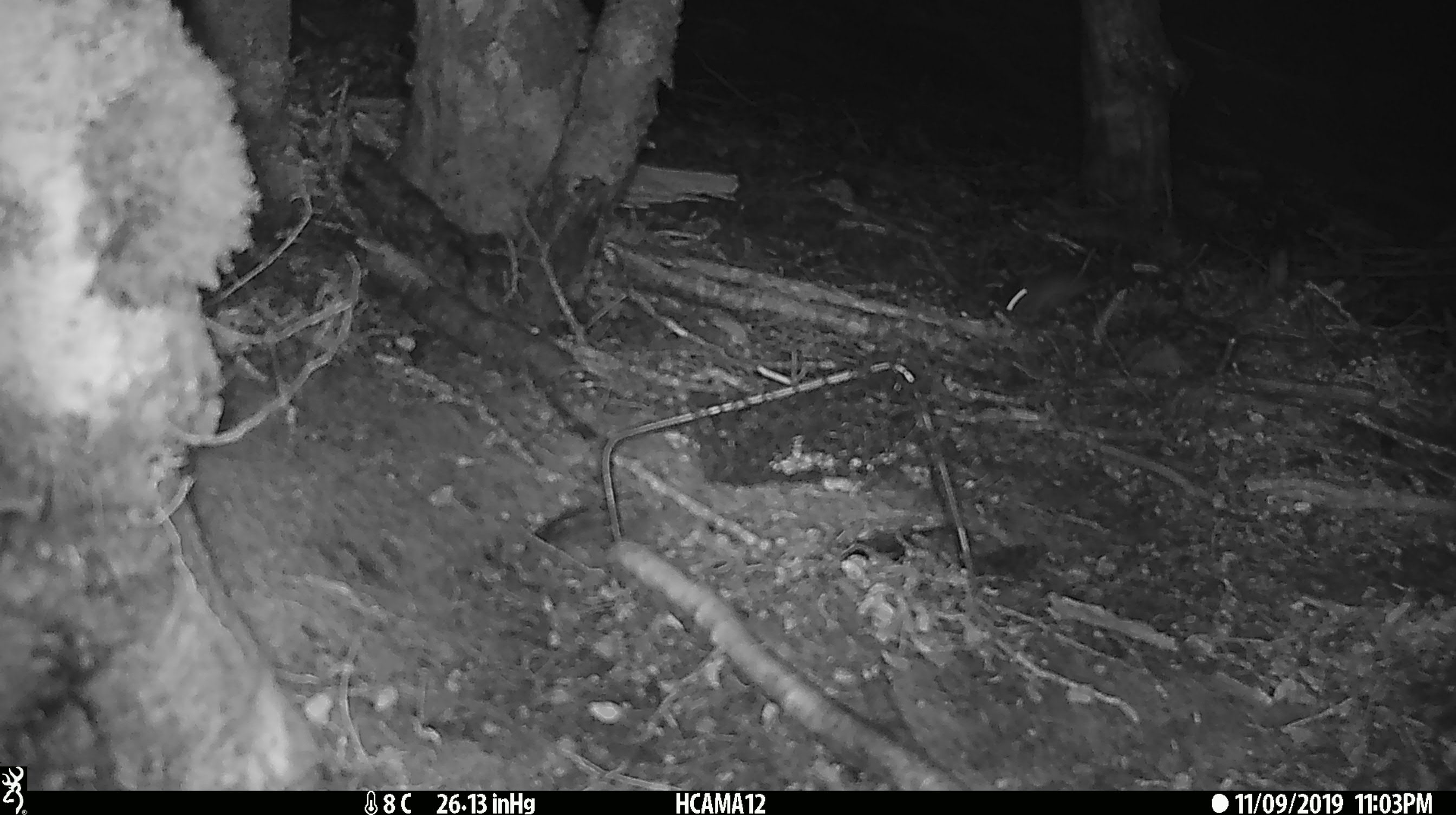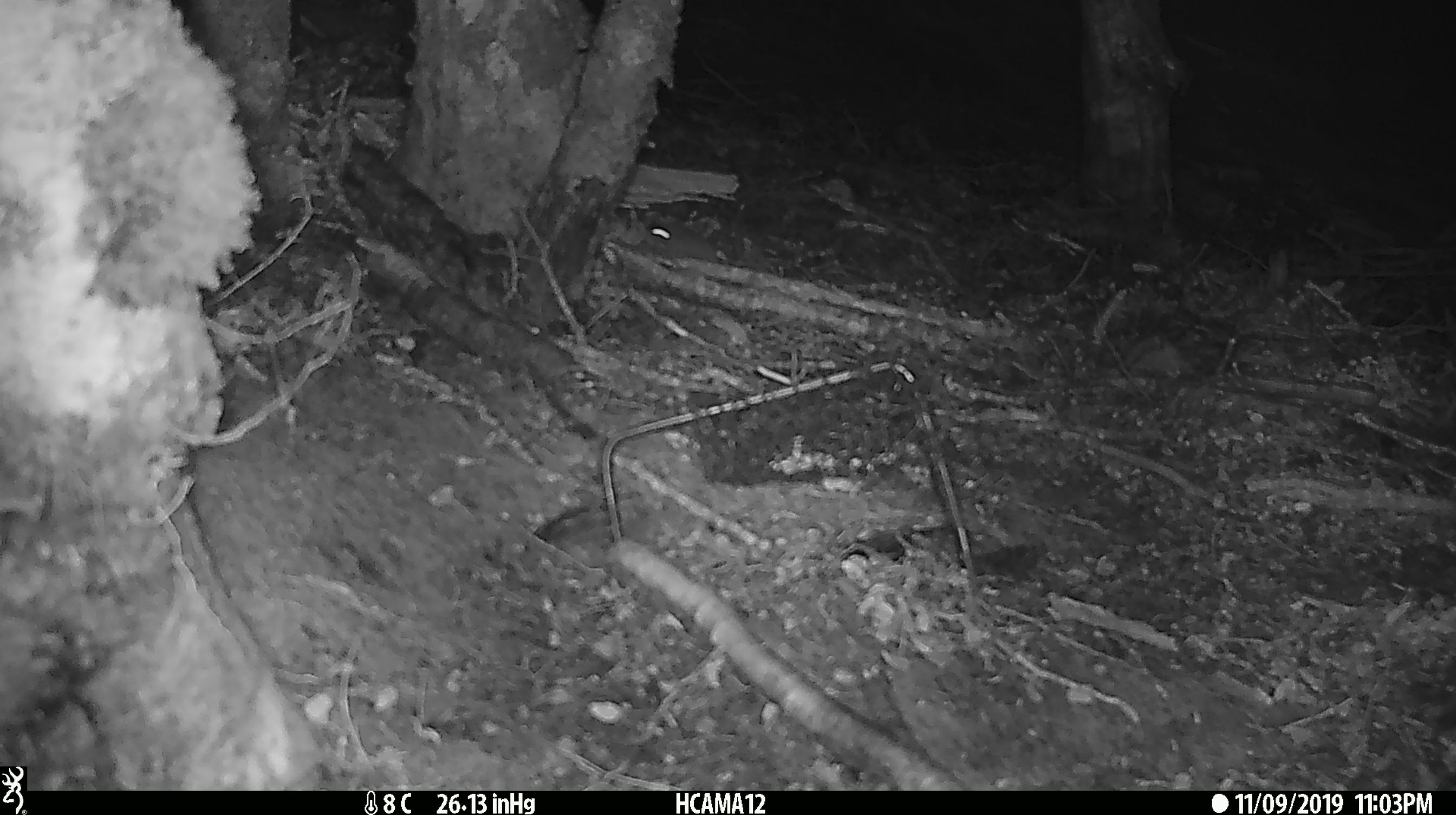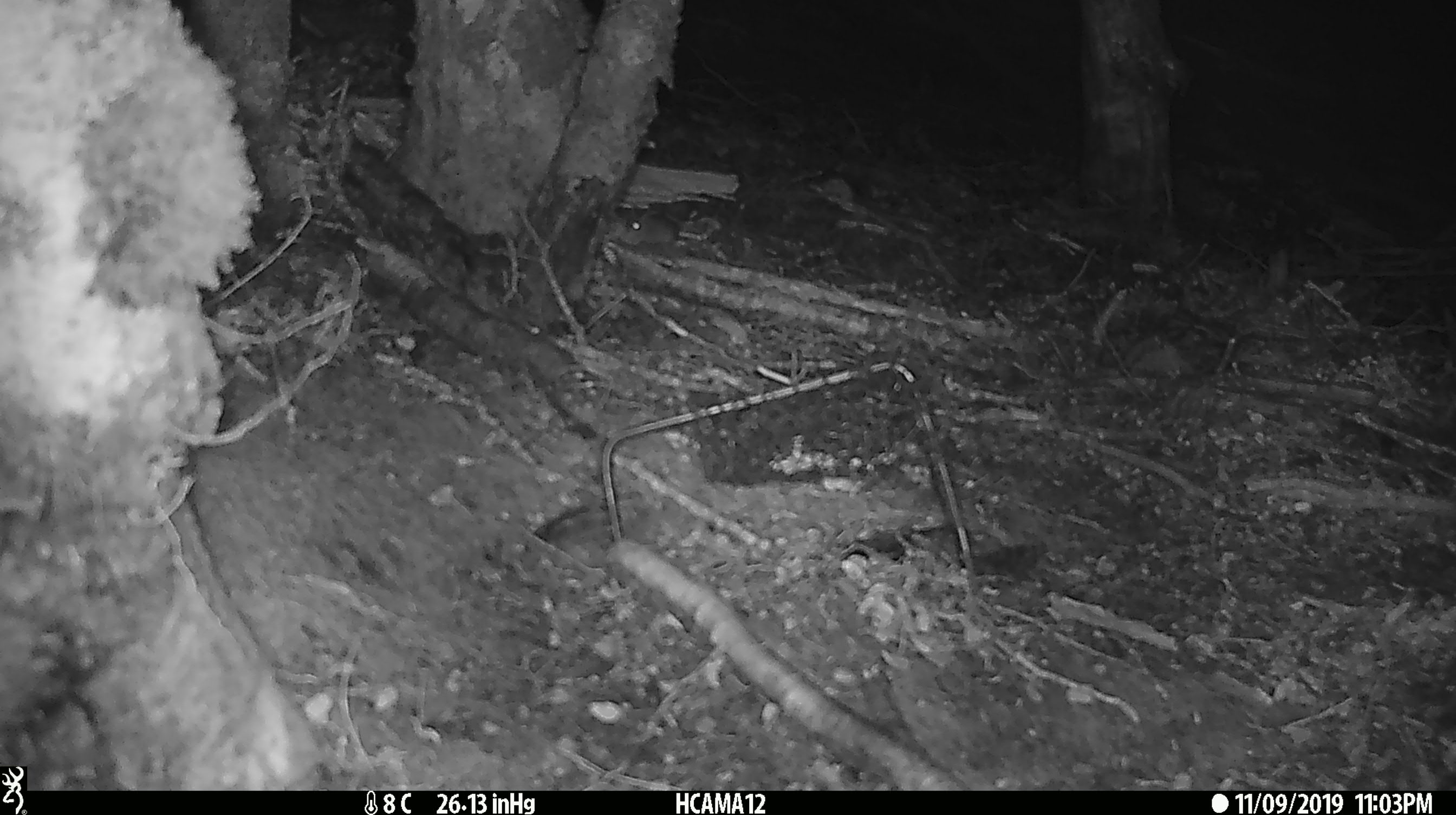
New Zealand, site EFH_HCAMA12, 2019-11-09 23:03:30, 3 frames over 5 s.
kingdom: Animalia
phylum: Chordata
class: Mammalia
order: Rodentia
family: Muridae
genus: Mus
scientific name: Mus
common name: mouse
Mouse (Mus).